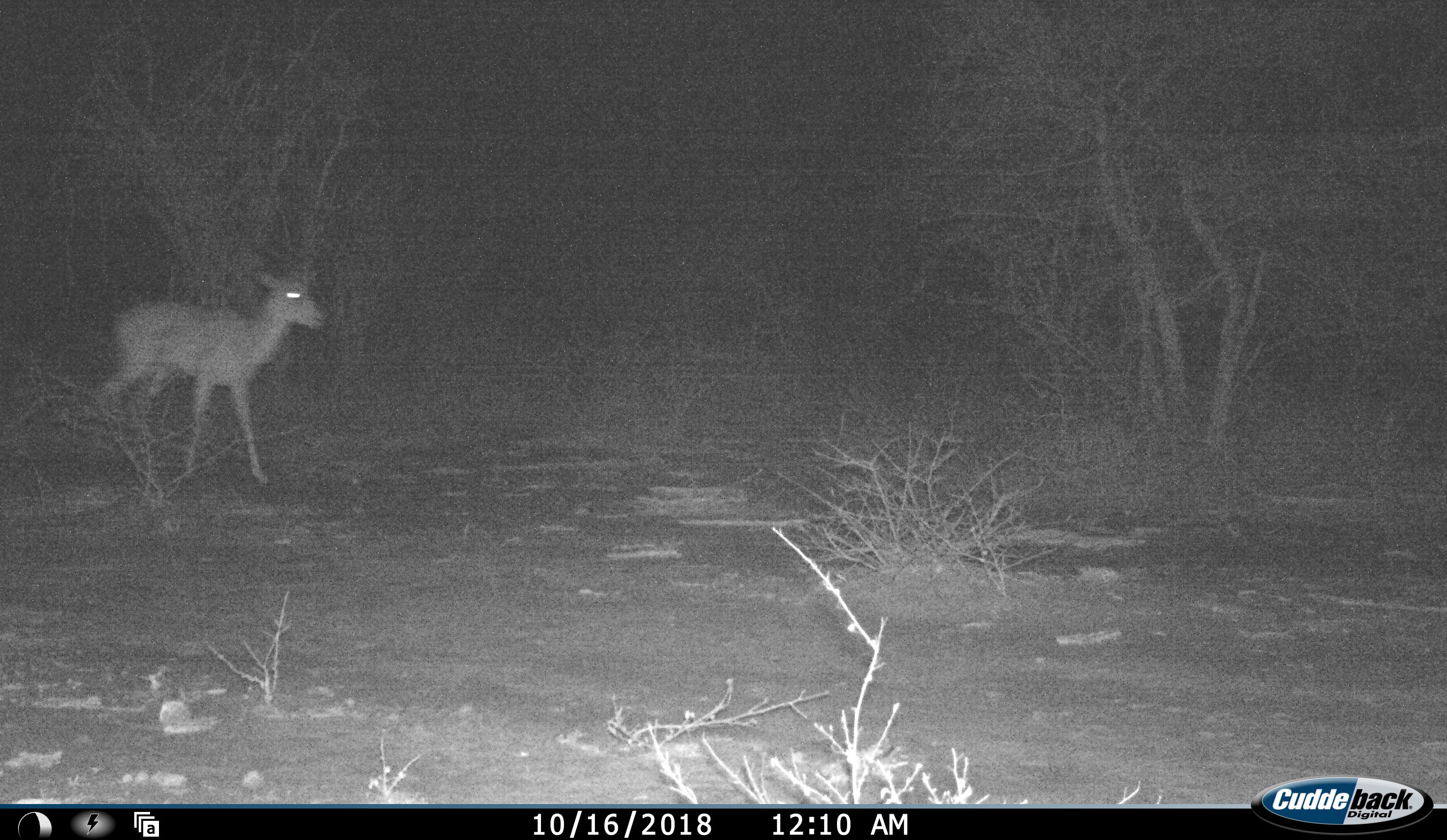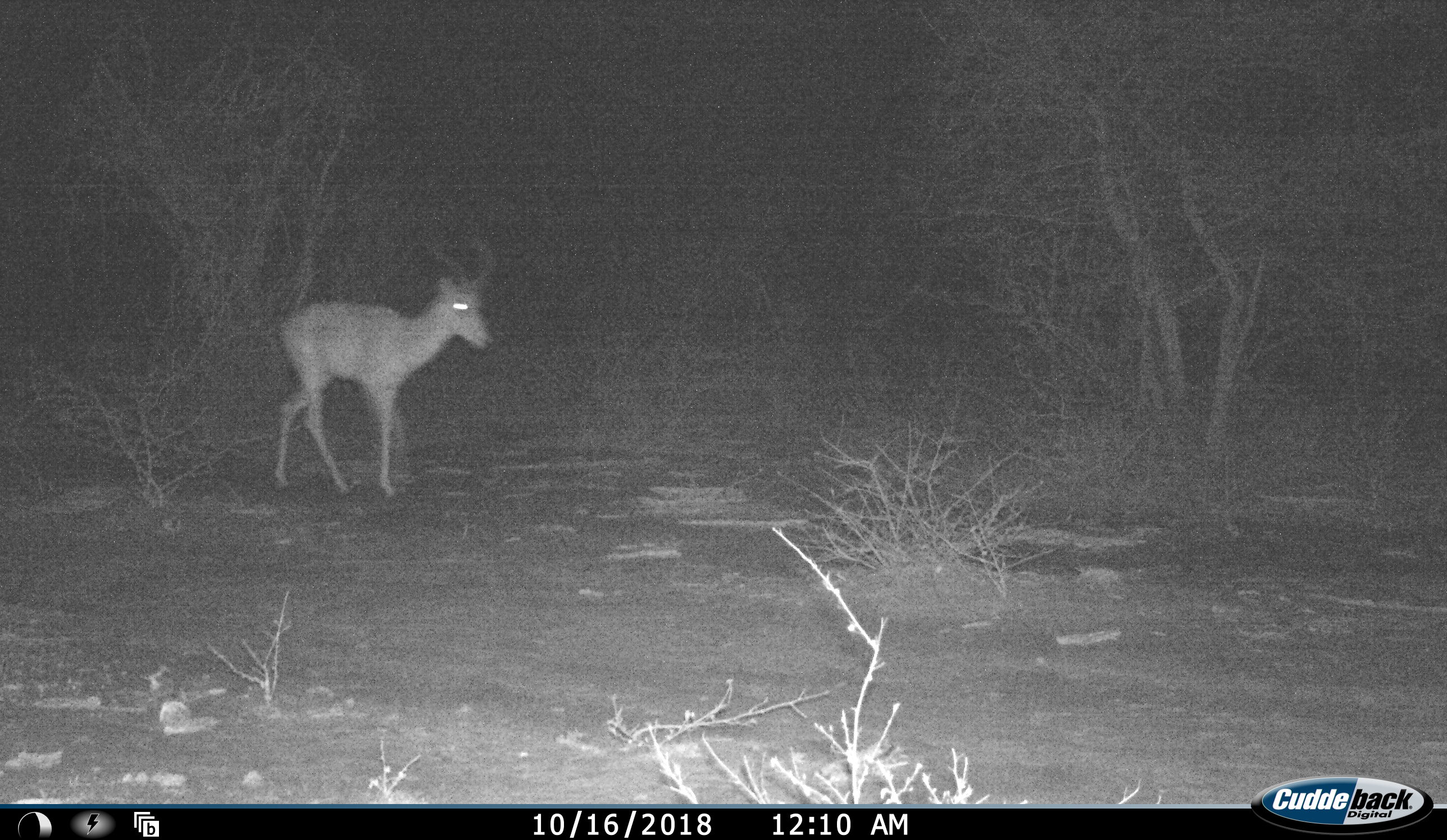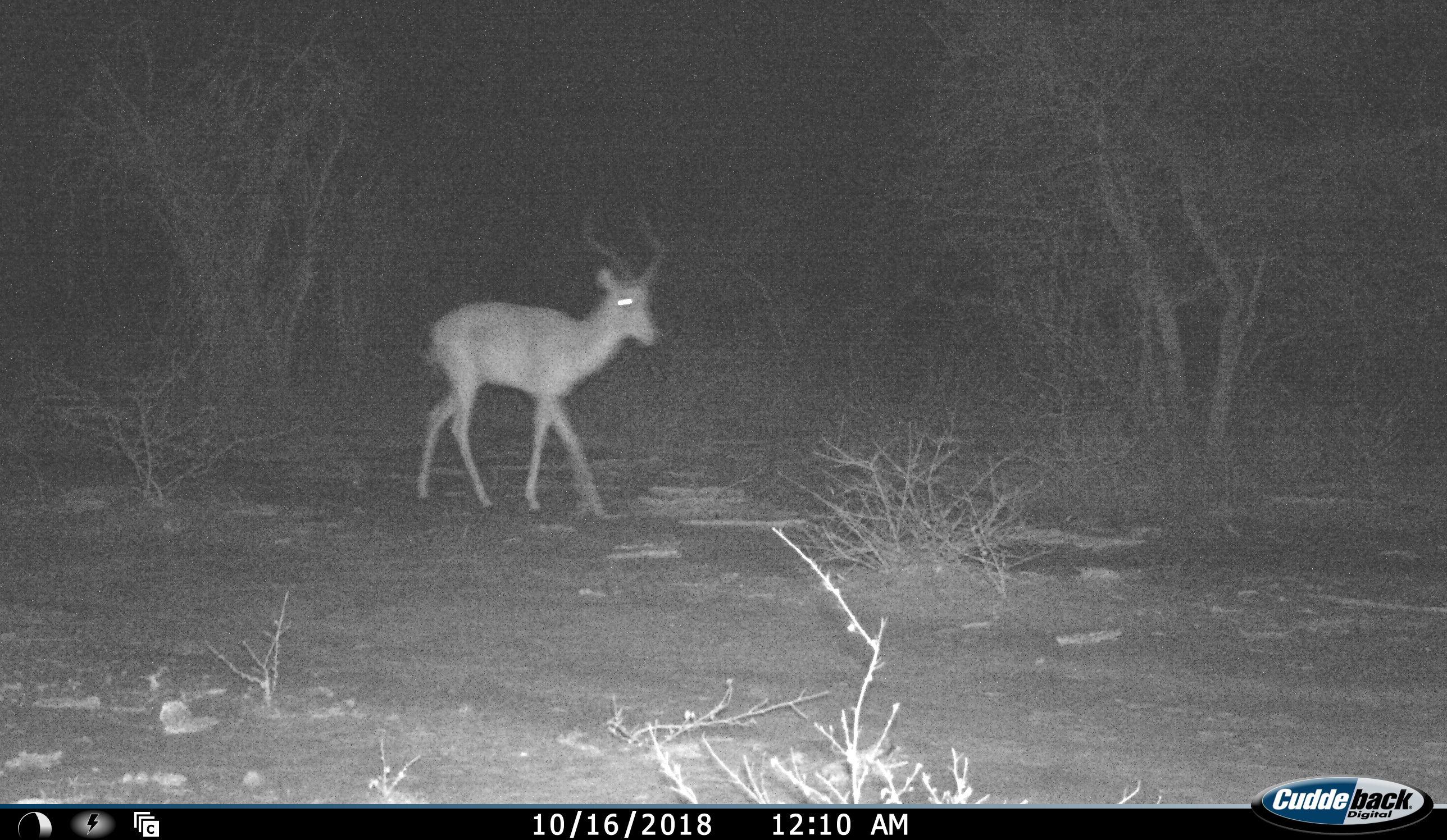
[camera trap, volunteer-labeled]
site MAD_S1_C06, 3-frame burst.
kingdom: Animalia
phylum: Chordata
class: Mammalia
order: Artiodactyla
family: Bovidae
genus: Aepyceros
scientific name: Aepyceros melampus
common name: impala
Impala (Aepyceros melampus), count 1. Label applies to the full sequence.